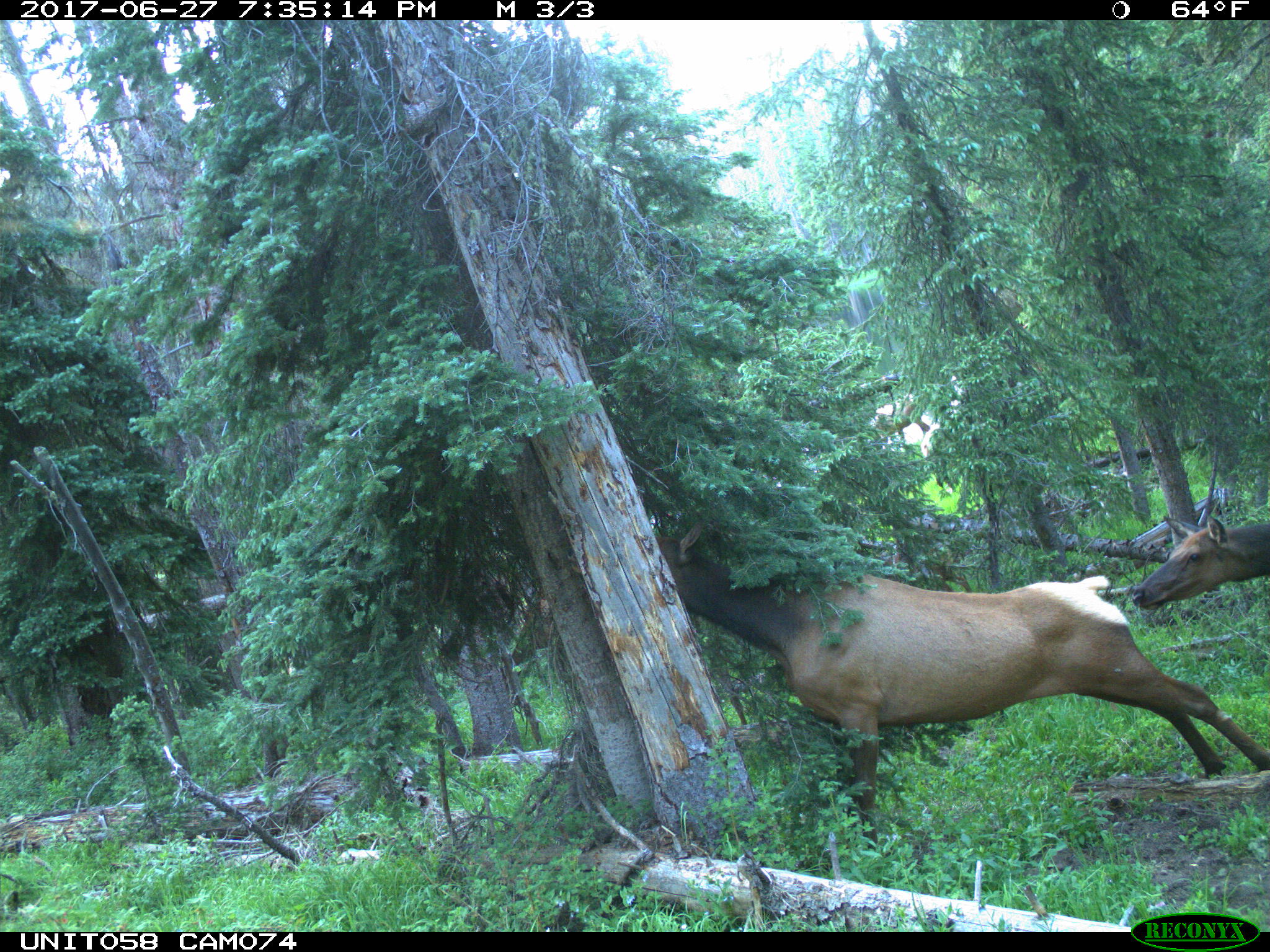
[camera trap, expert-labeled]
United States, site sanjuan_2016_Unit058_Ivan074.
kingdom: Animalia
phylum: Chordata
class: Mammalia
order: Artiodactyla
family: Cervidae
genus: Cervus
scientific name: Cervus elaphus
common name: red deer